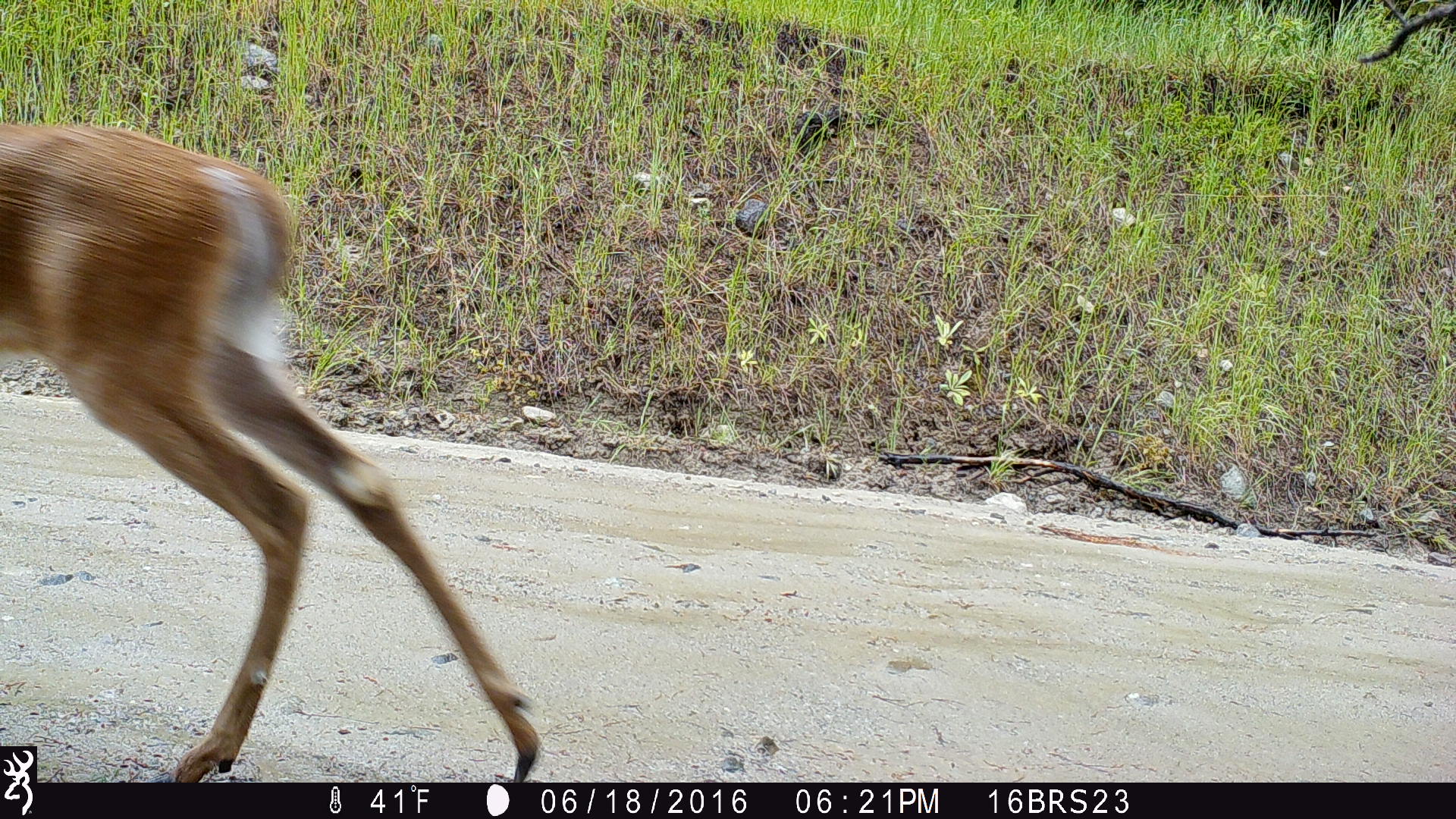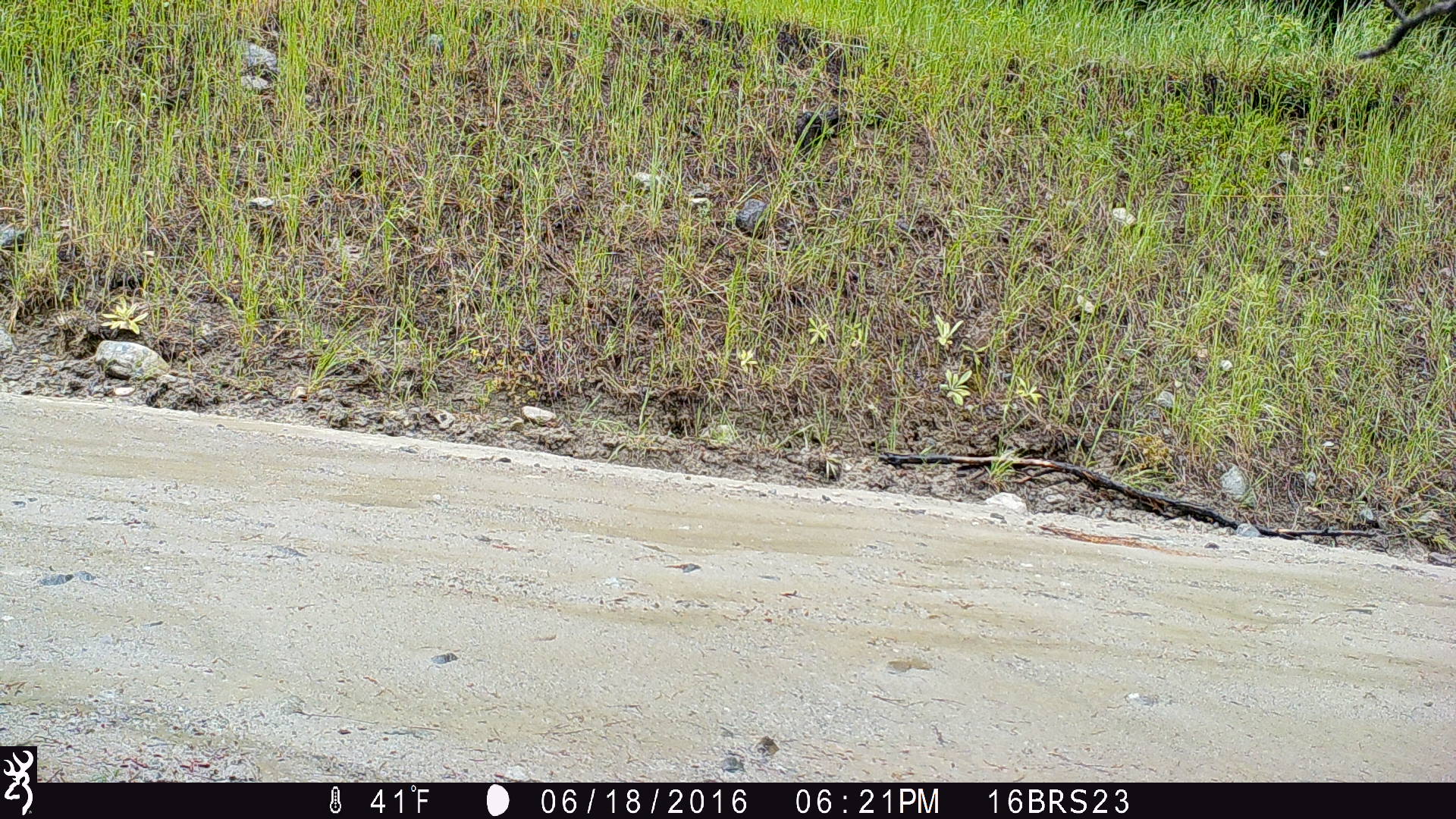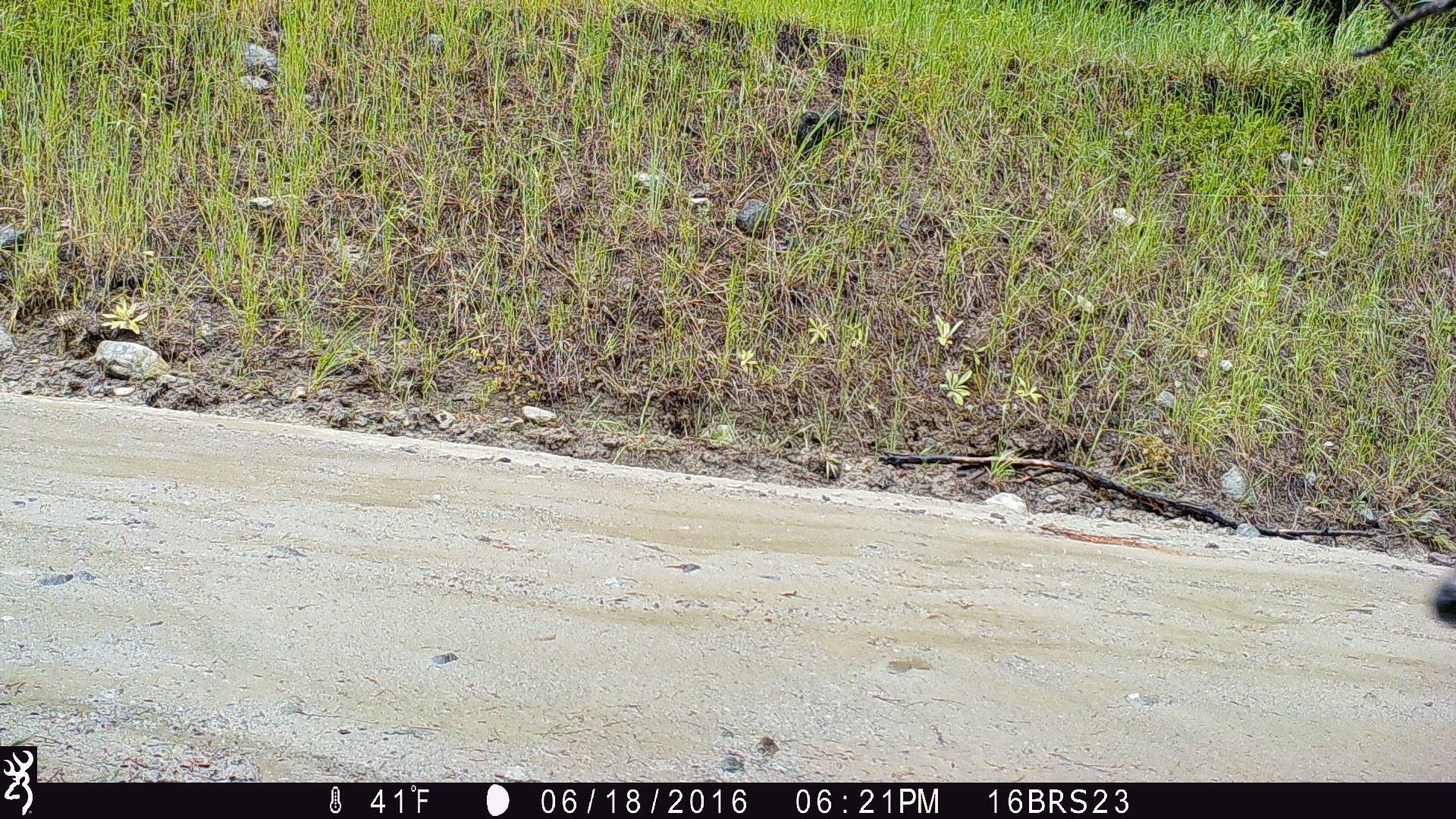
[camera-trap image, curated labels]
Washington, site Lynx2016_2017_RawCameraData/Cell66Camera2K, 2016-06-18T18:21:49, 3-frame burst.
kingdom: Animalia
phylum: Chordata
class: Mammalia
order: Artiodactyla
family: Cervidae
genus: Odocoileus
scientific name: Odocoileus virginianus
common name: white-tailed deer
Odocoileus virginianus (white-tailed deer). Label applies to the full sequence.